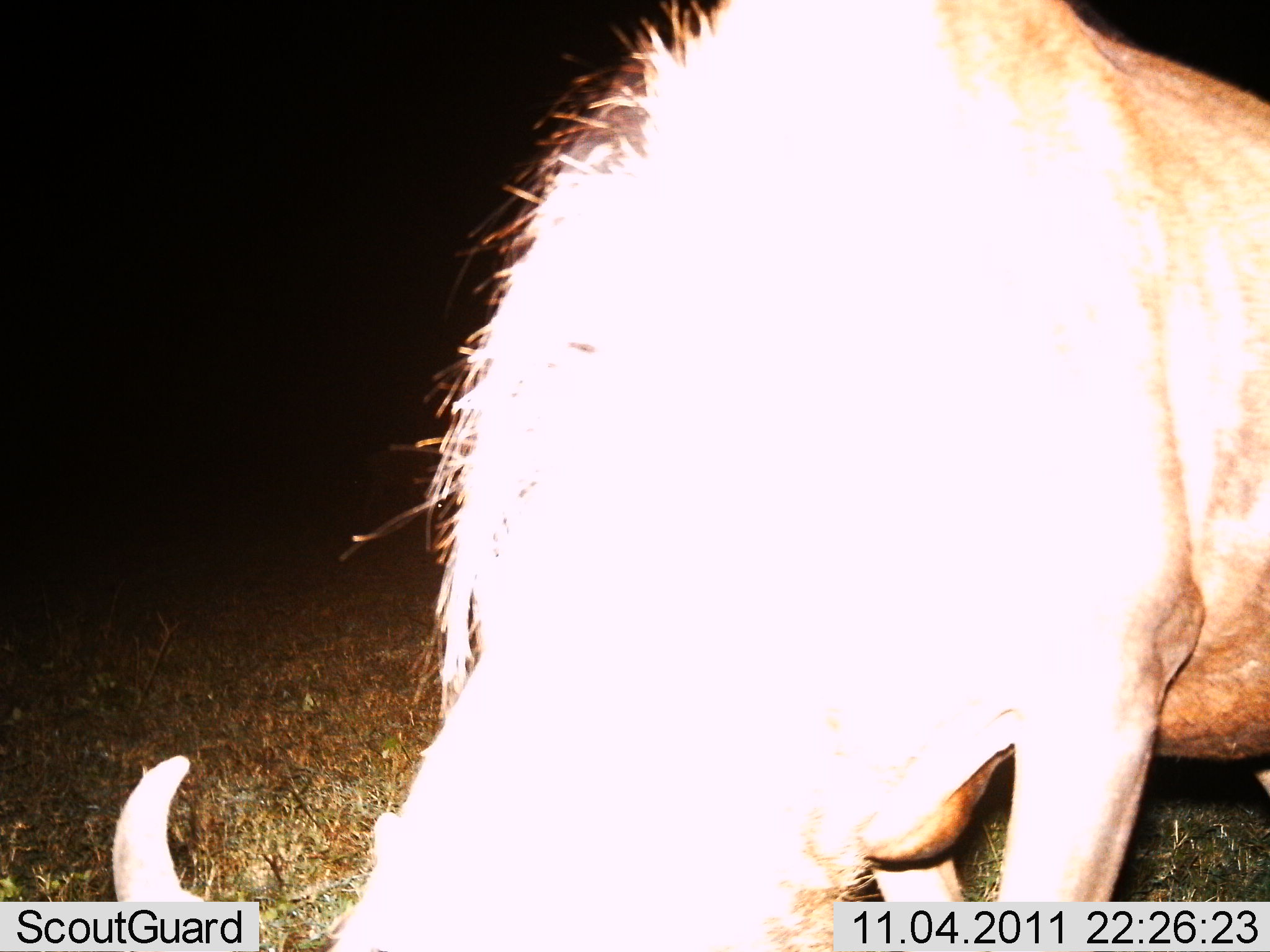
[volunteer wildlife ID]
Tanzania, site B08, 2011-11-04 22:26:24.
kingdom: Animalia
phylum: Chordata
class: Mammalia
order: Artiodactyla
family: Suidae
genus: Phacochoerus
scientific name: Phacochoerus africanus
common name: warthog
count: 1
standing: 100%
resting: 0%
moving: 0%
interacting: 0%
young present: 0%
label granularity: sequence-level